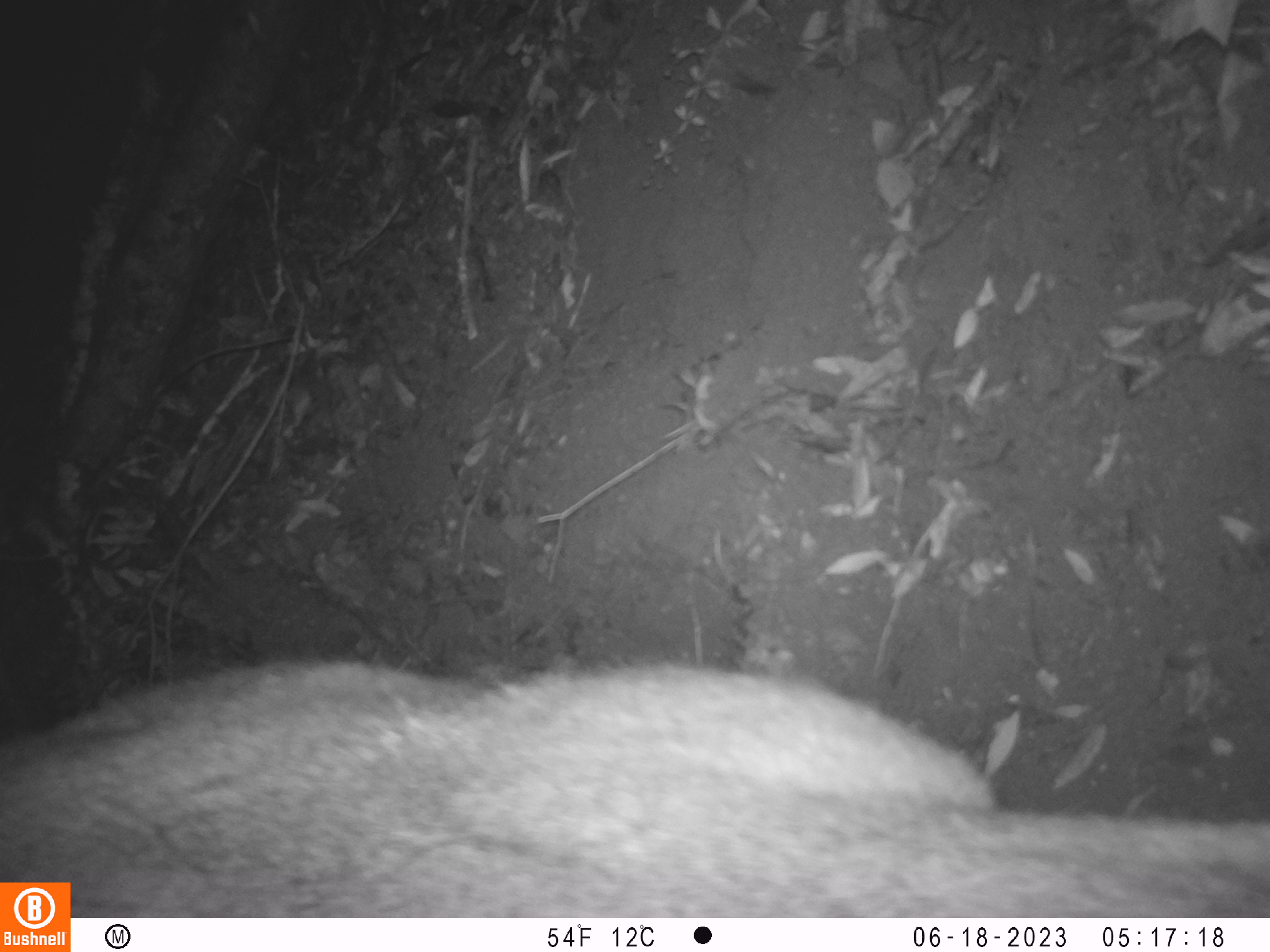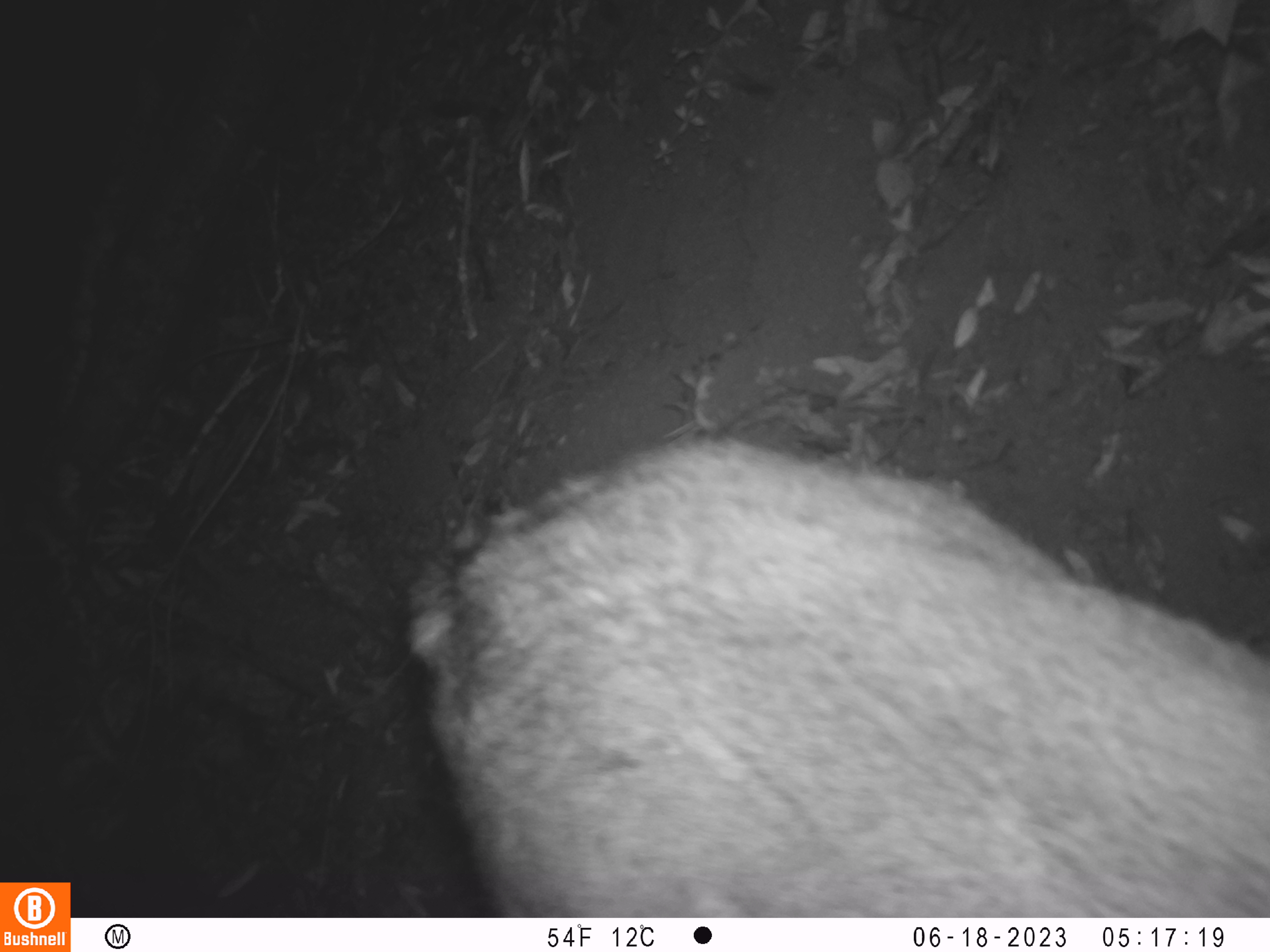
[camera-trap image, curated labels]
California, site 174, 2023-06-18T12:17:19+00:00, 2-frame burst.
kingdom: Animalia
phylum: Chordata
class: Mammalia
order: Artiodactyla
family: Cervidae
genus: Odocoileus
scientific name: Odocoileus hemionus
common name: mule deer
Mule deer (Odocoileus hemionus).